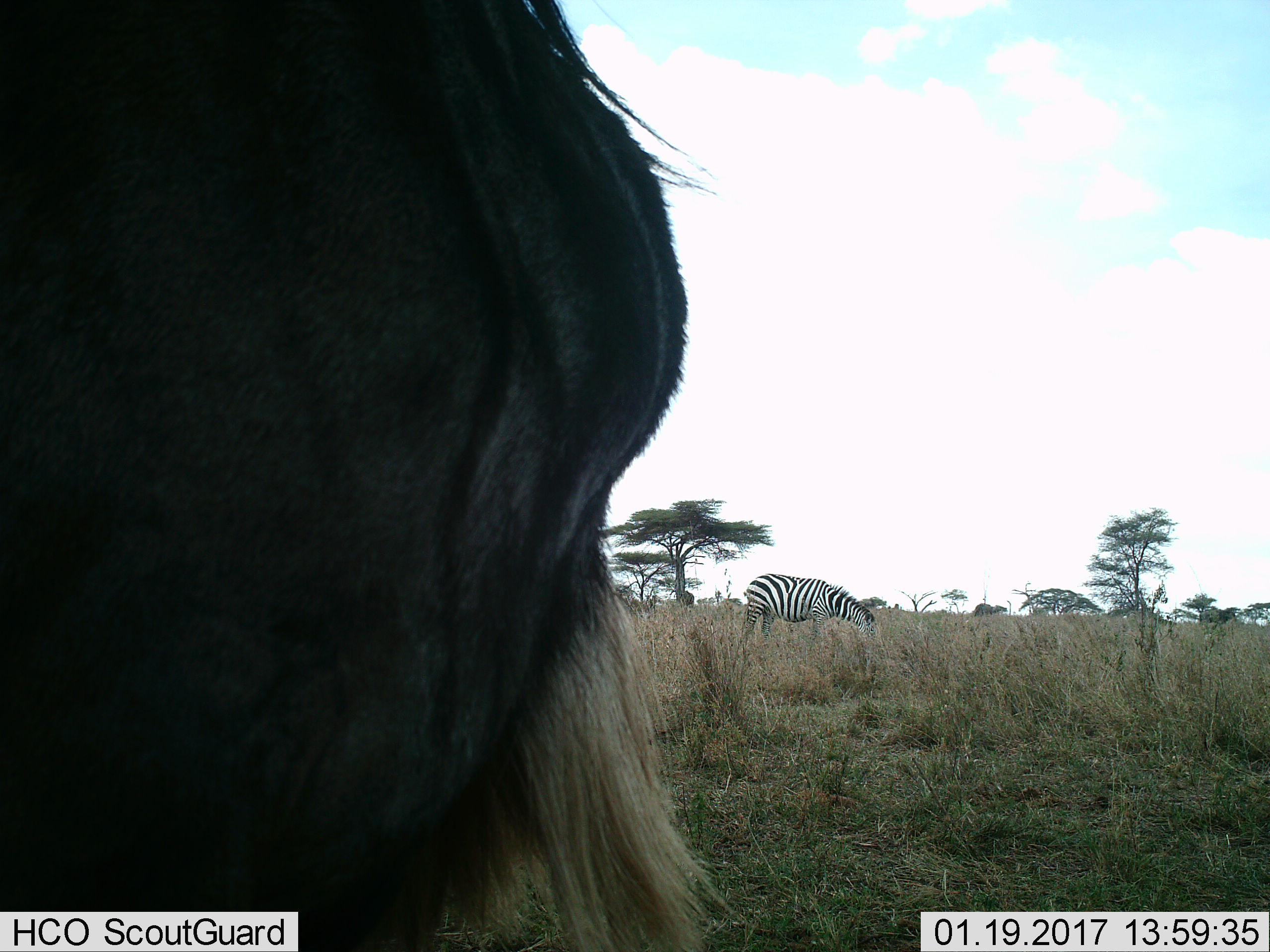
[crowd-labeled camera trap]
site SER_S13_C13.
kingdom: Animalia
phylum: Chordata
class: Mammalia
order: Artiodactyla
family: Bovidae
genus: Connochaetes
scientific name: Connochaetes taurinus taurinus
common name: blue wildebeest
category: wildebeestblue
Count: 1.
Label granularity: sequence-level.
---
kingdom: Animalia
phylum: Chordata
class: Mammalia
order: Perissodactyla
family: Equidae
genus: Equus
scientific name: Equus quagga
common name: plains zebra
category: zebraplains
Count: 1.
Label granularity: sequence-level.